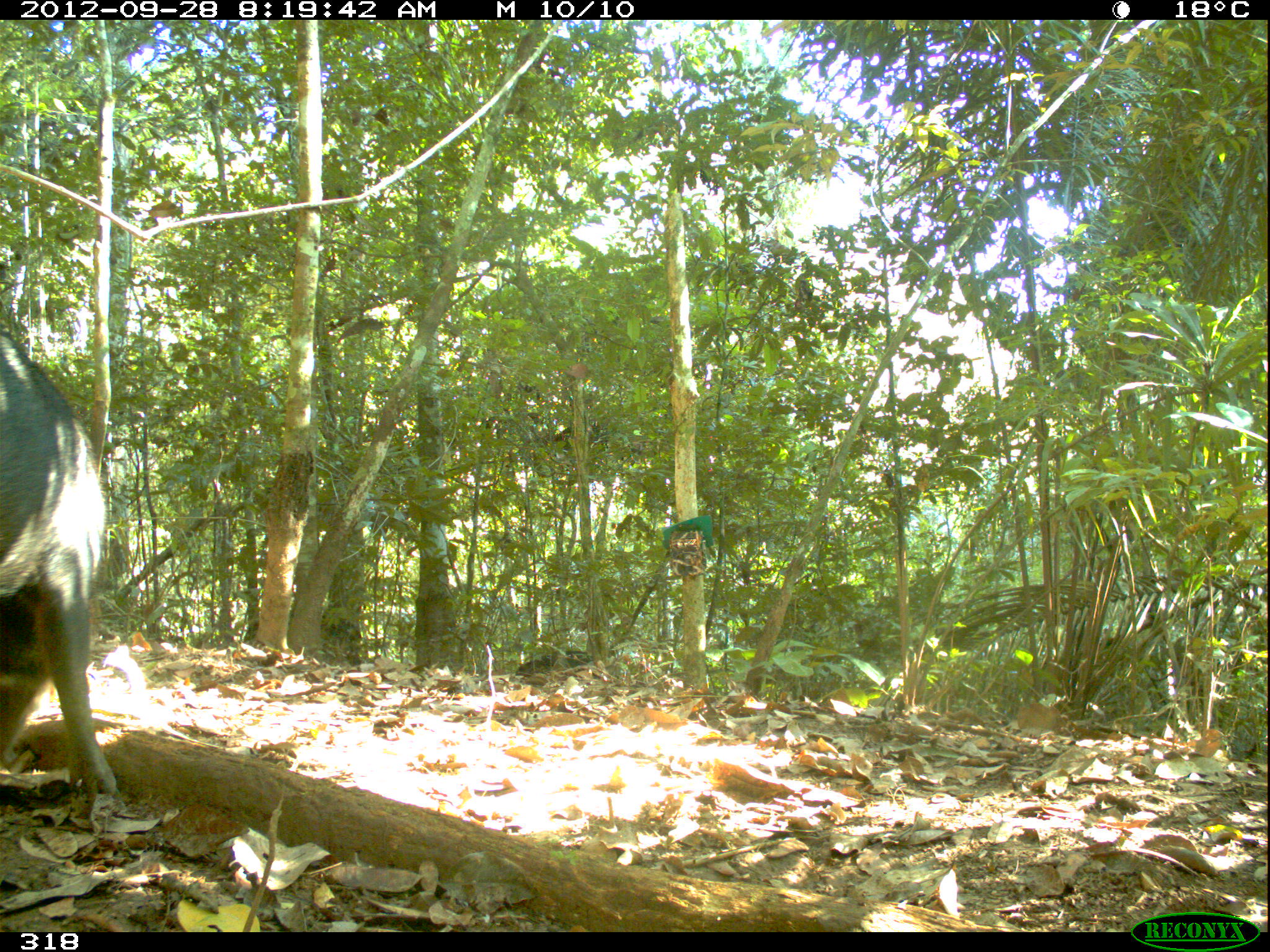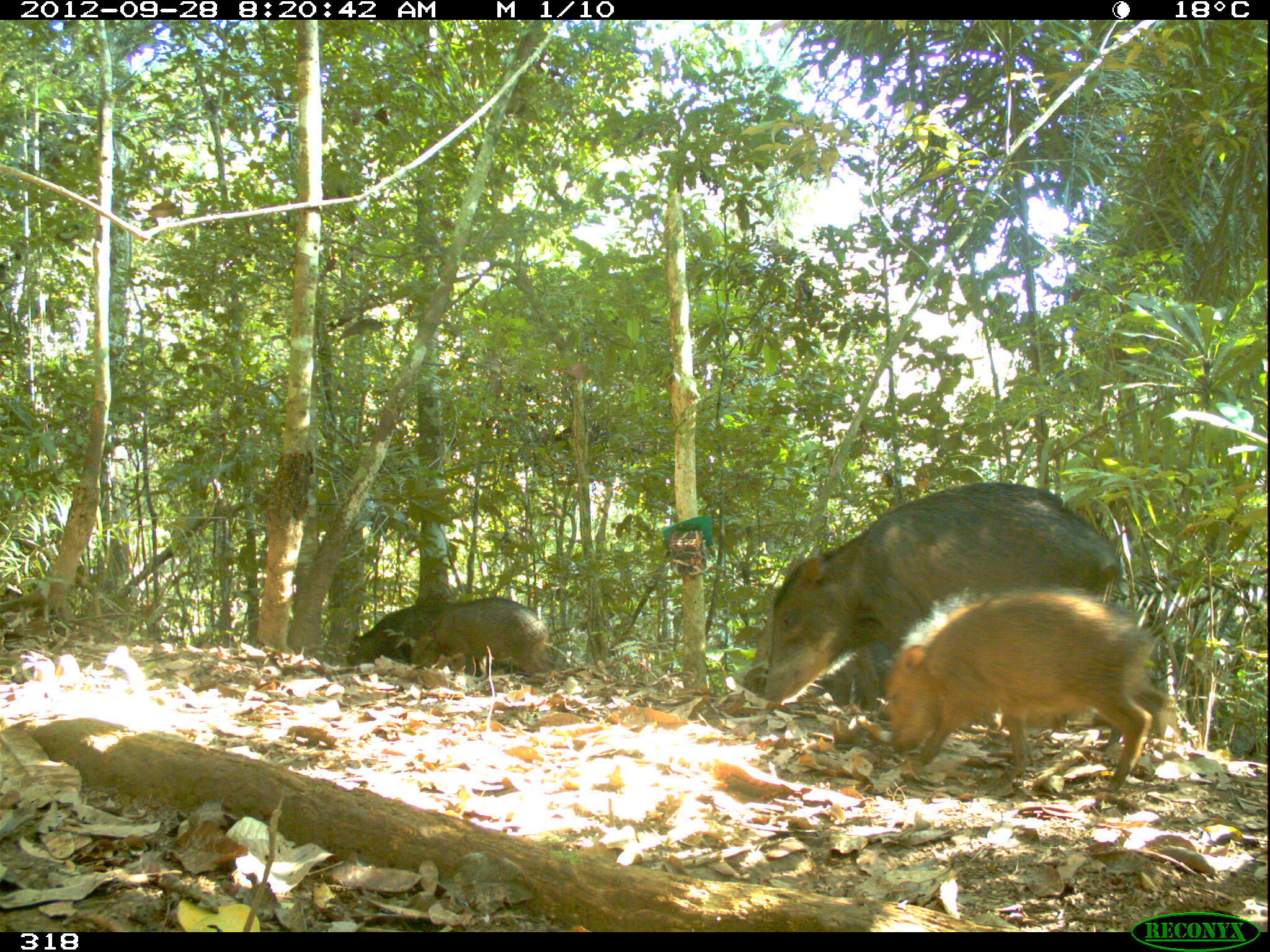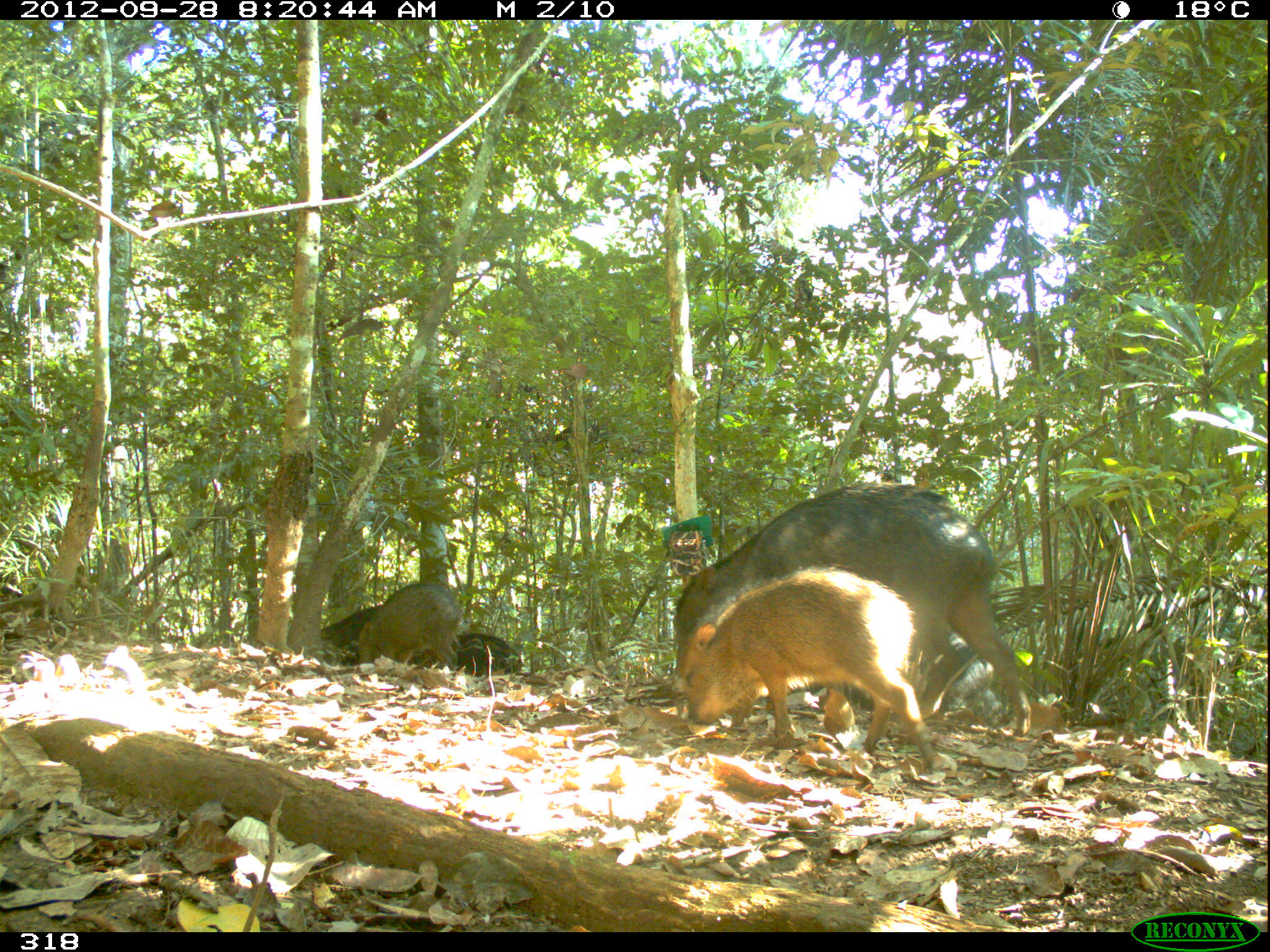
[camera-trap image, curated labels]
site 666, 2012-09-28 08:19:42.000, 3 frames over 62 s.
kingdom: Animalia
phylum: Chordata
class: Mammalia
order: Artiodactyla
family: Tayassuidae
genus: Tayassu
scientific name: Tayassu pecari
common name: white-lipped peccary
Tayassu pecari (white-lipped peccary).